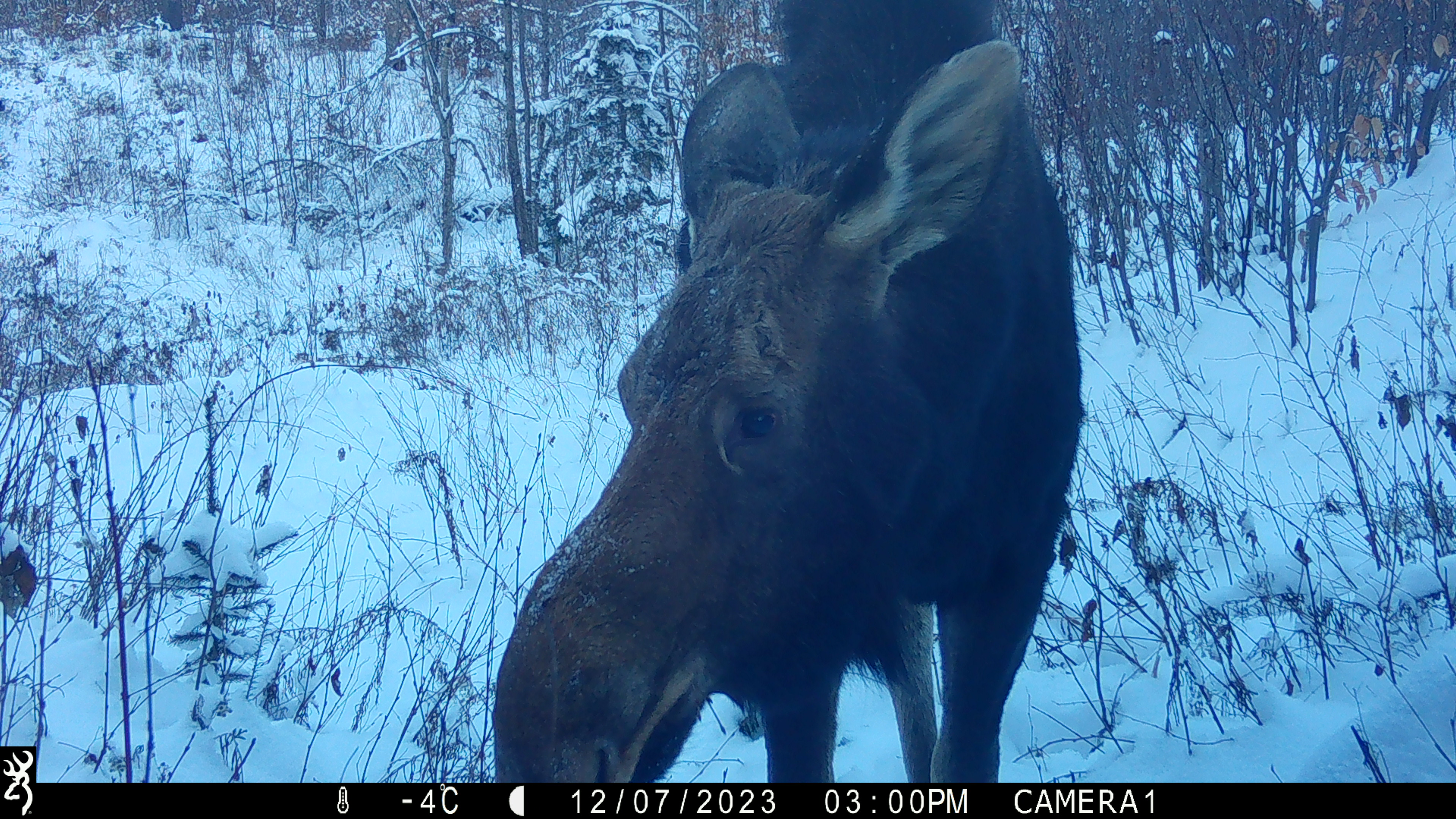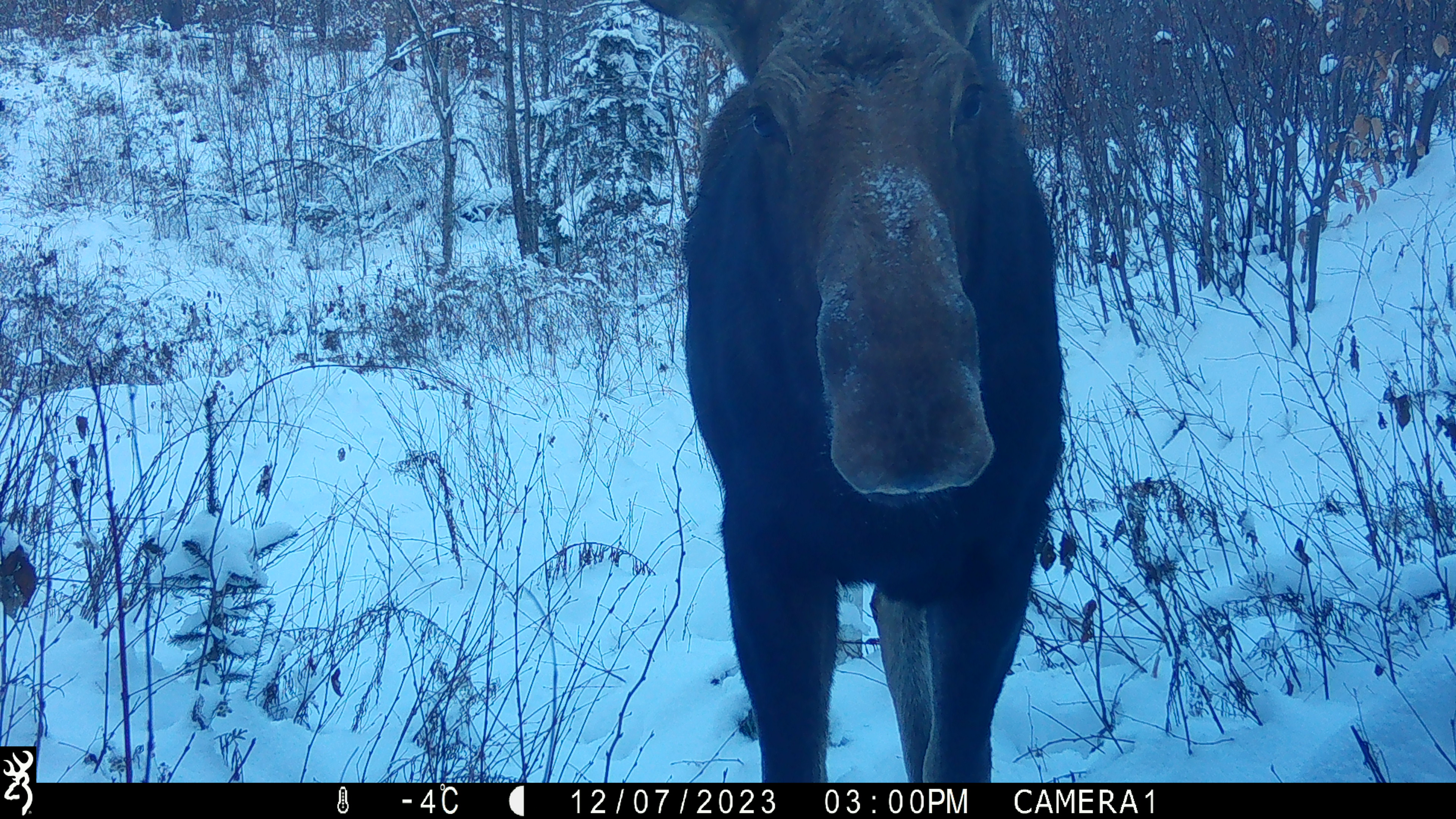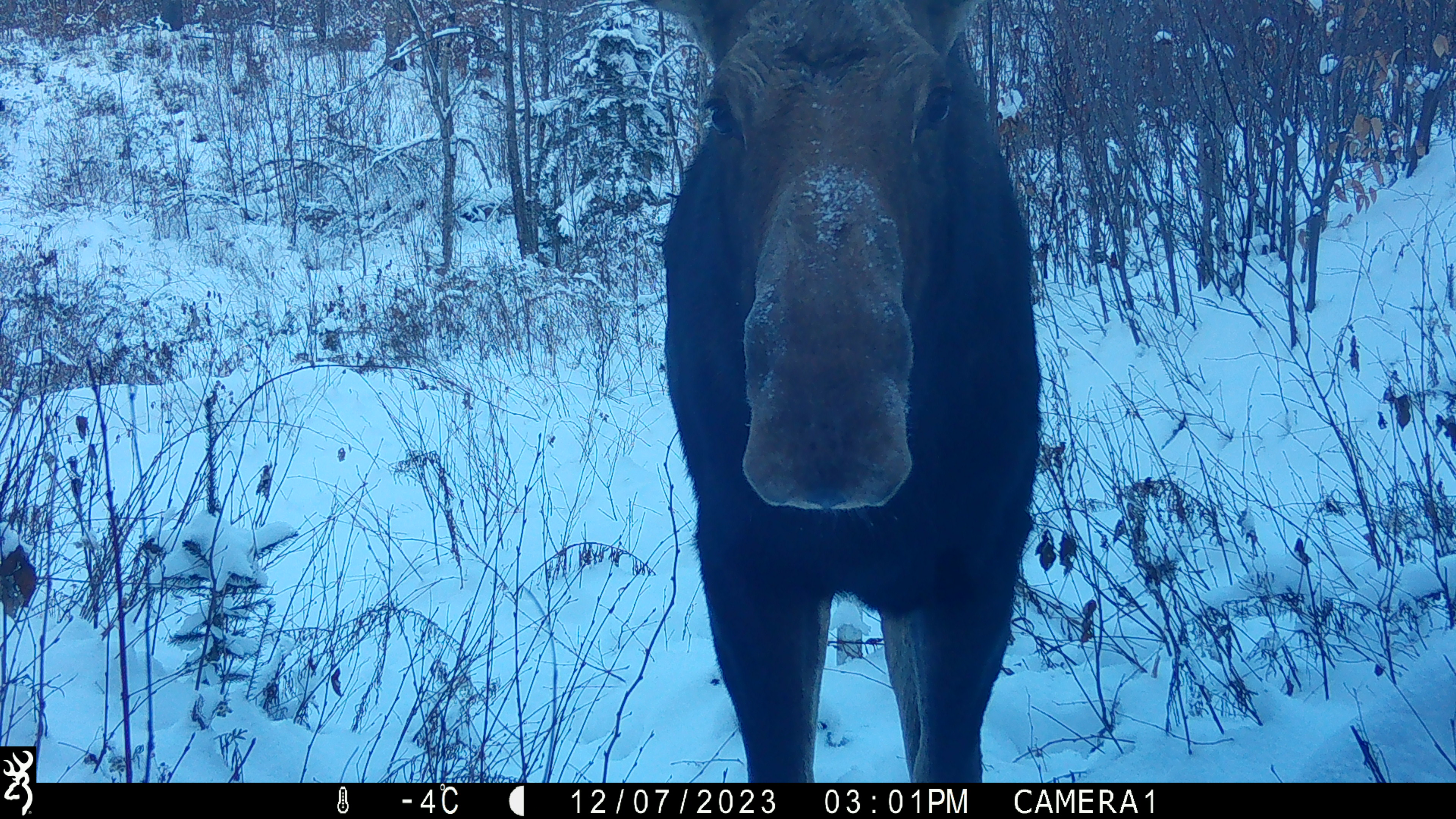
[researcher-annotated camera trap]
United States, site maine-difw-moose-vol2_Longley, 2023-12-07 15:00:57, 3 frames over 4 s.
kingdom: Animalia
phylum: Chordata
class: Mammalia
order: Artiodactyla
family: Cervidae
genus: Alces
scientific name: Alces alces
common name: moose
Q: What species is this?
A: Moose (Alces alces).